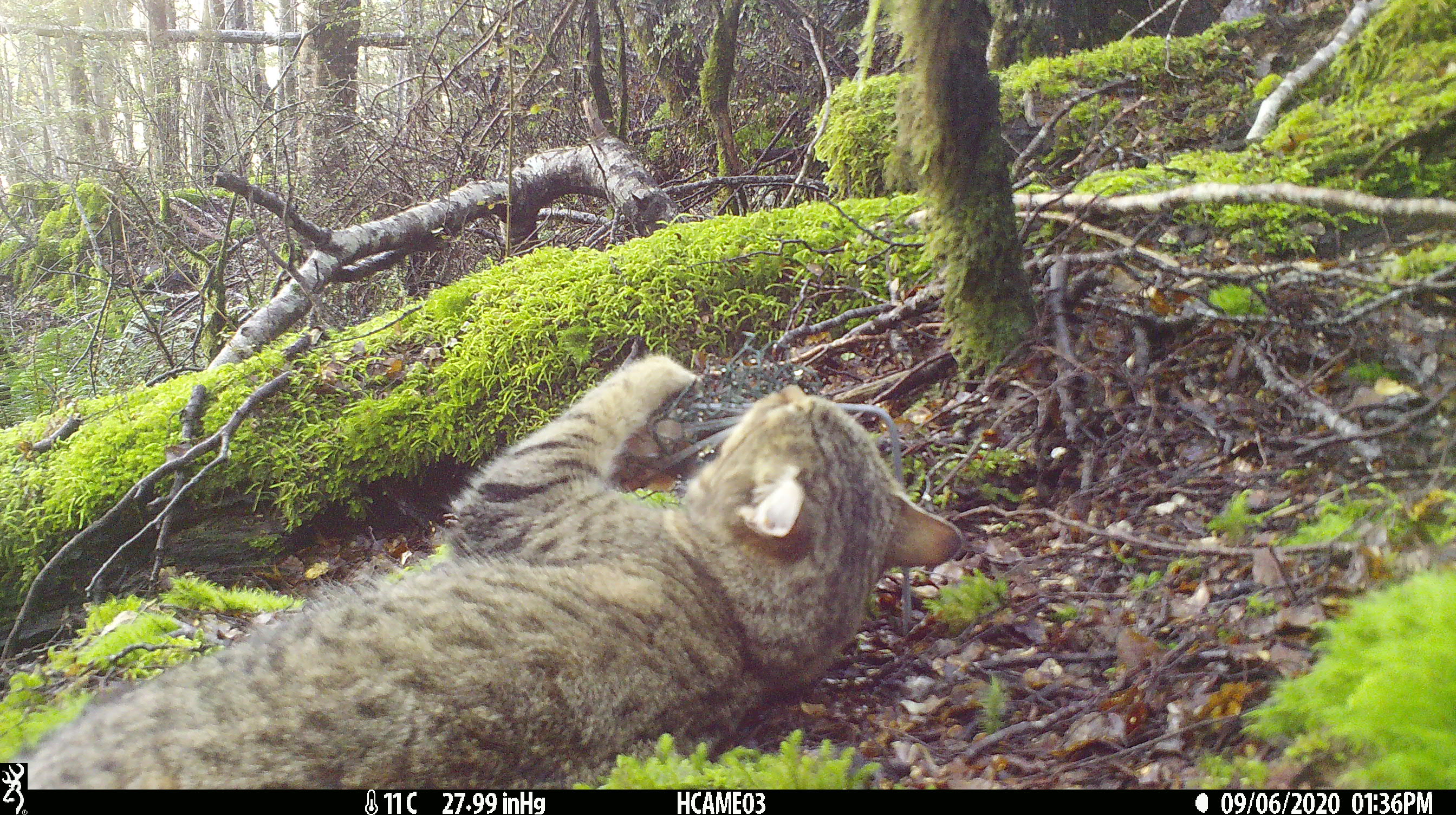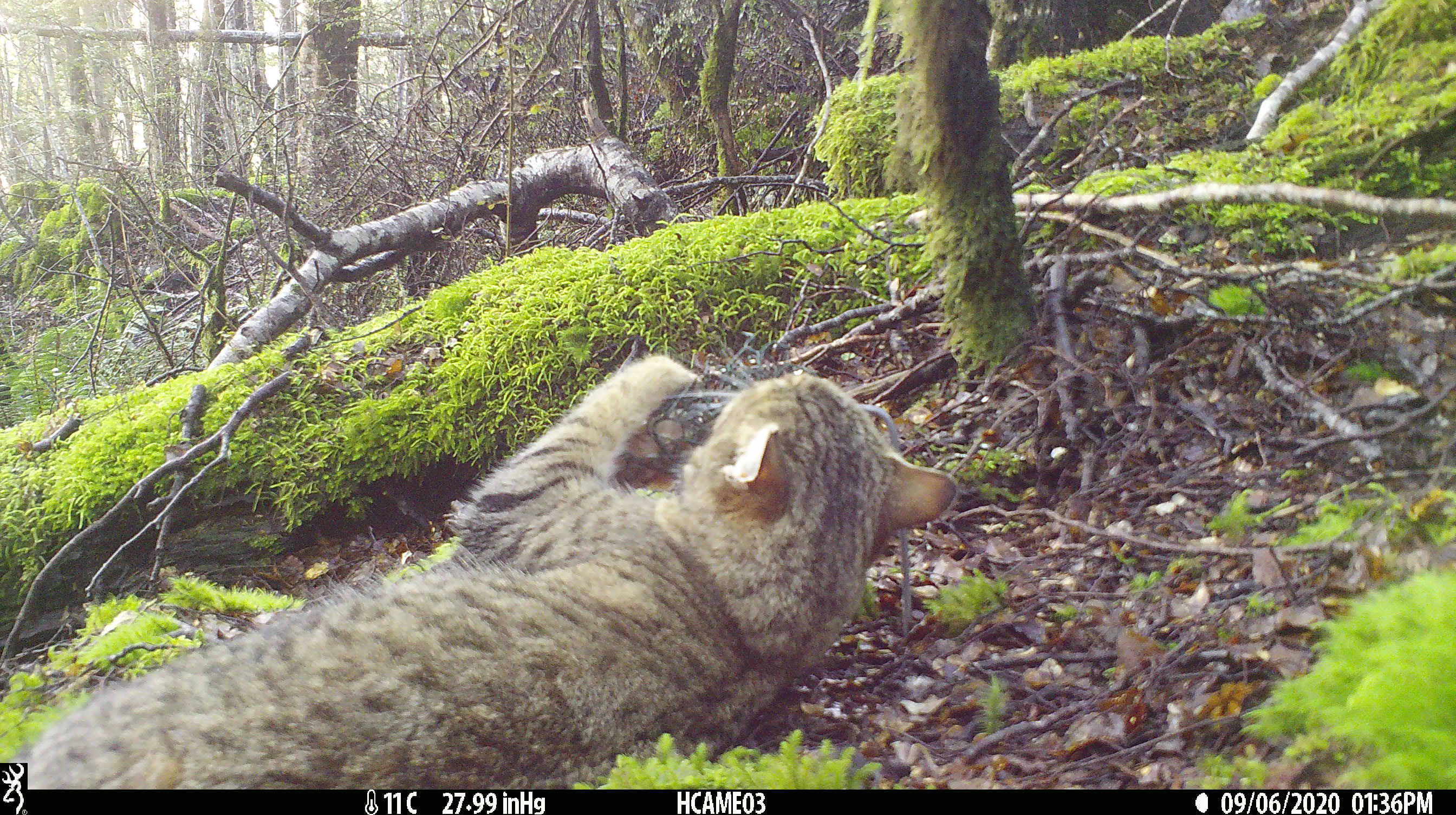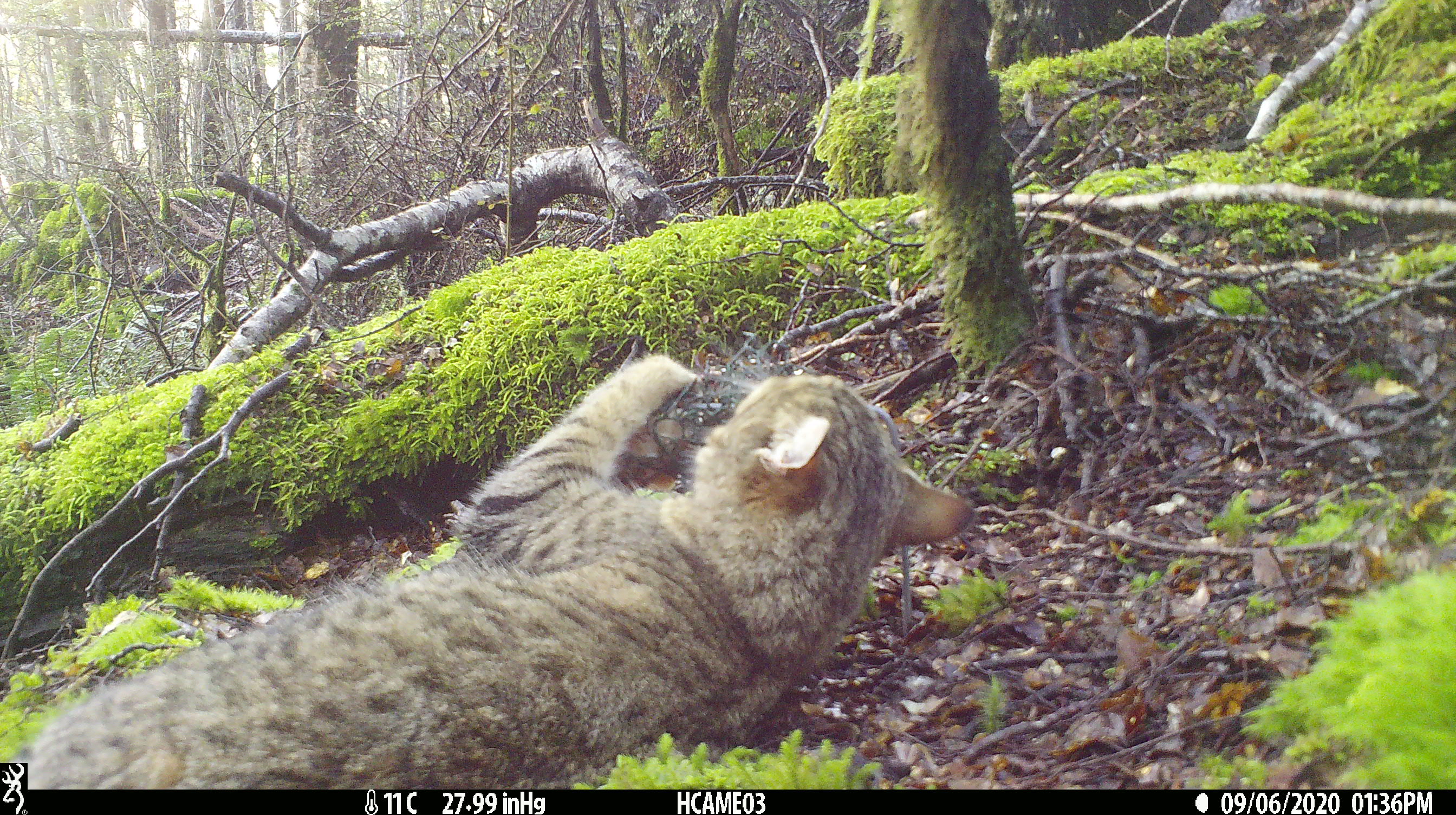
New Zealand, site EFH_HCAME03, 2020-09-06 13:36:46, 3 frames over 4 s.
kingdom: Animalia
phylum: Chordata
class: Mammalia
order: Carnivora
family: Felidae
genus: Felis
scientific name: Felis catus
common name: domestic cat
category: cat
Cat (domestic cat) (Felis catus).